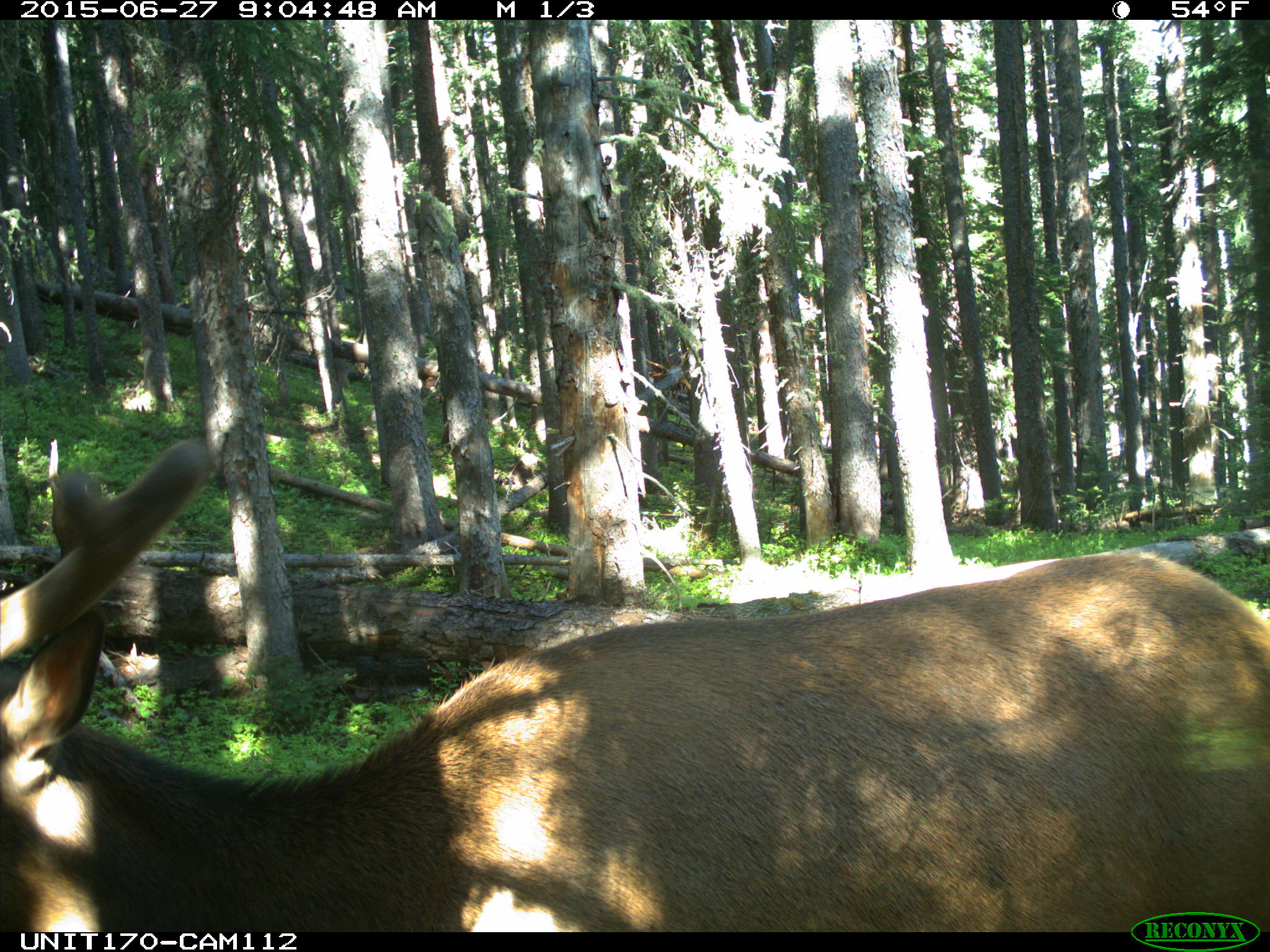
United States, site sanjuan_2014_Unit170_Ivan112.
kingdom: Animalia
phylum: Chordata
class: Mammalia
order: Artiodactyla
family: Cervidae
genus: Cervus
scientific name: Cervus elaphus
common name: red deer